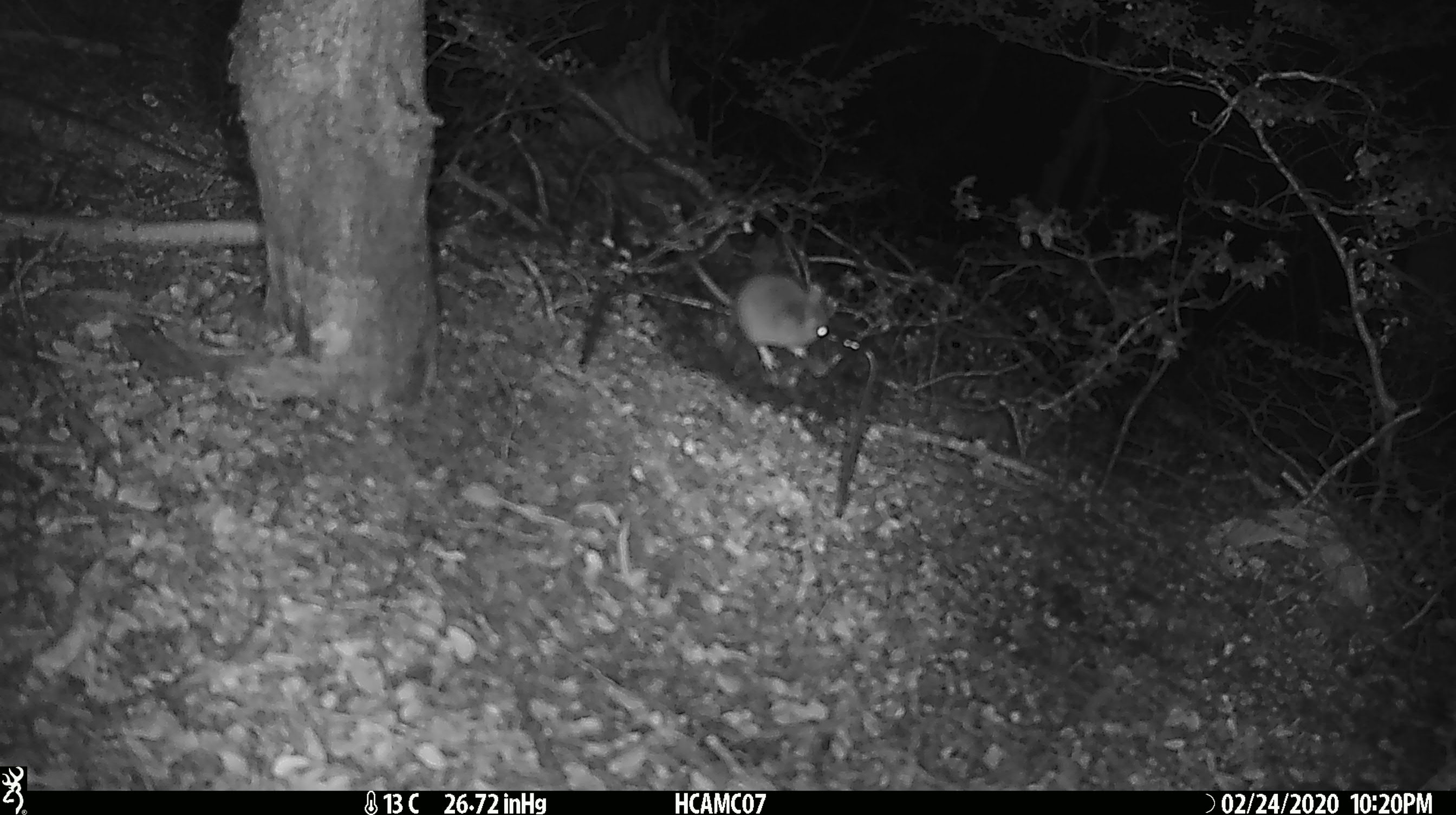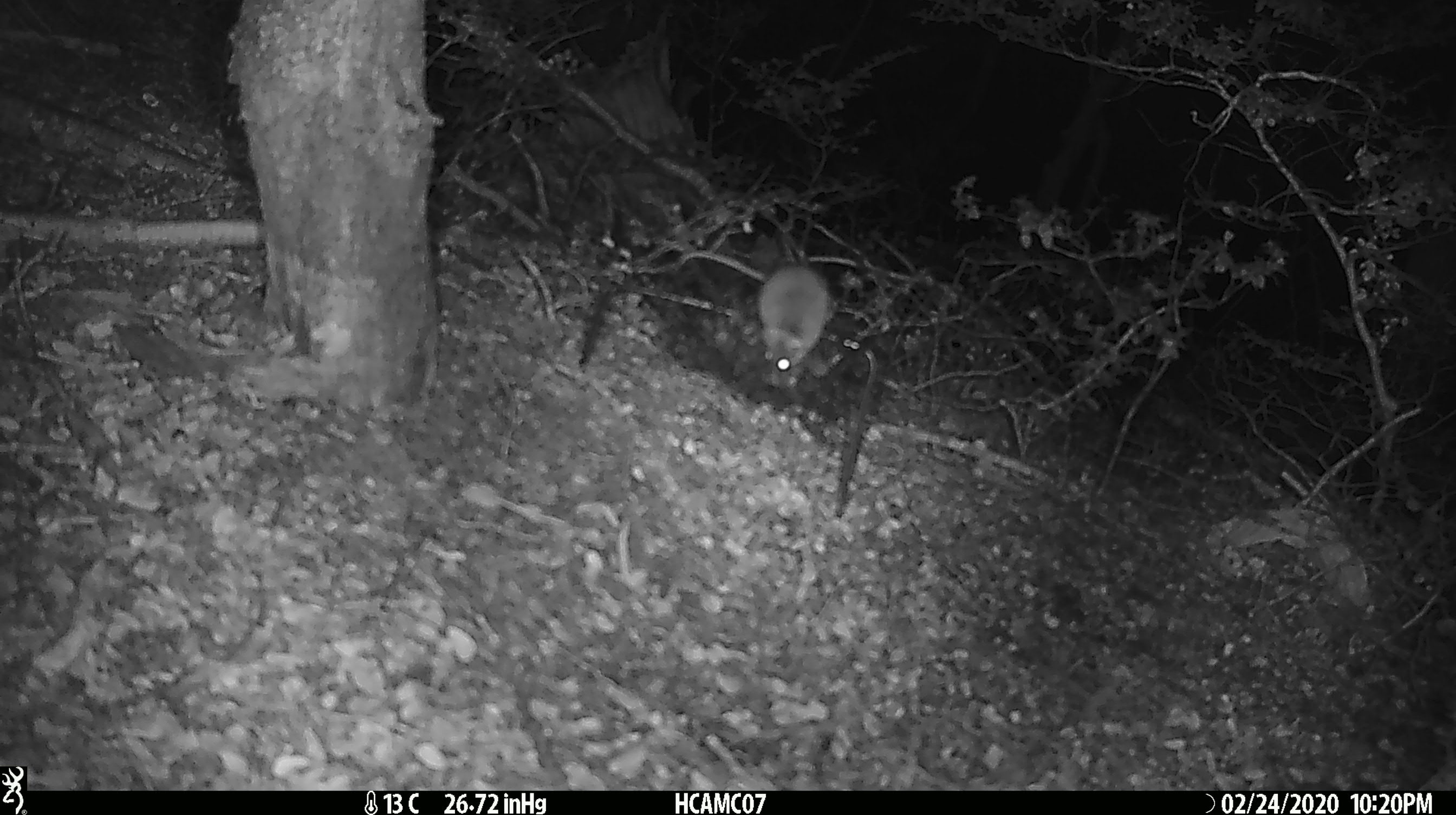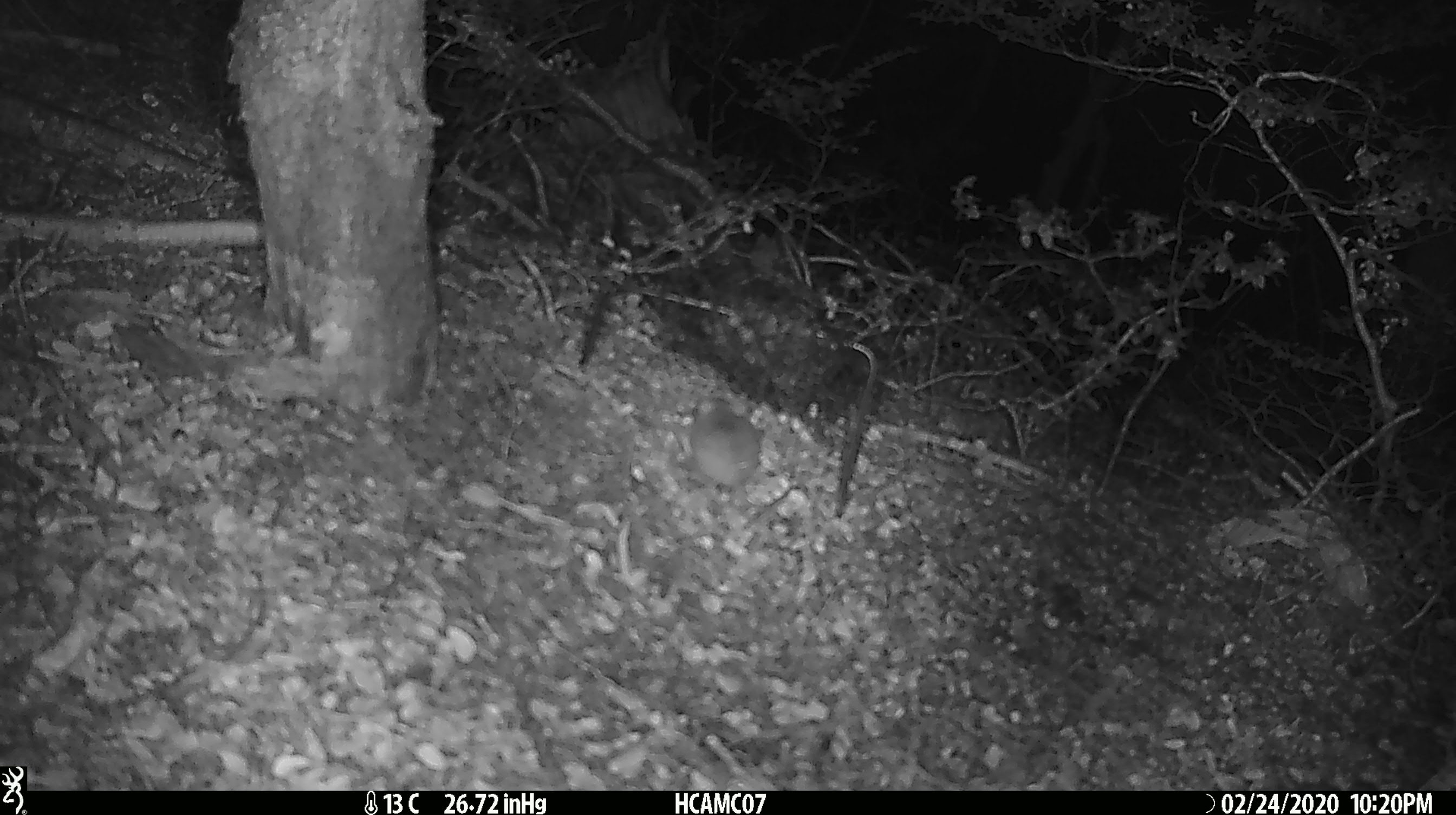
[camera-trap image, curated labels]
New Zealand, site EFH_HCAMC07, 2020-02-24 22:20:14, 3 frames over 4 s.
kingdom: Animalia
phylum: Chordata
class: Mammalia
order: Rodentia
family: Muridae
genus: Mus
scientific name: Mus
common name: mouse